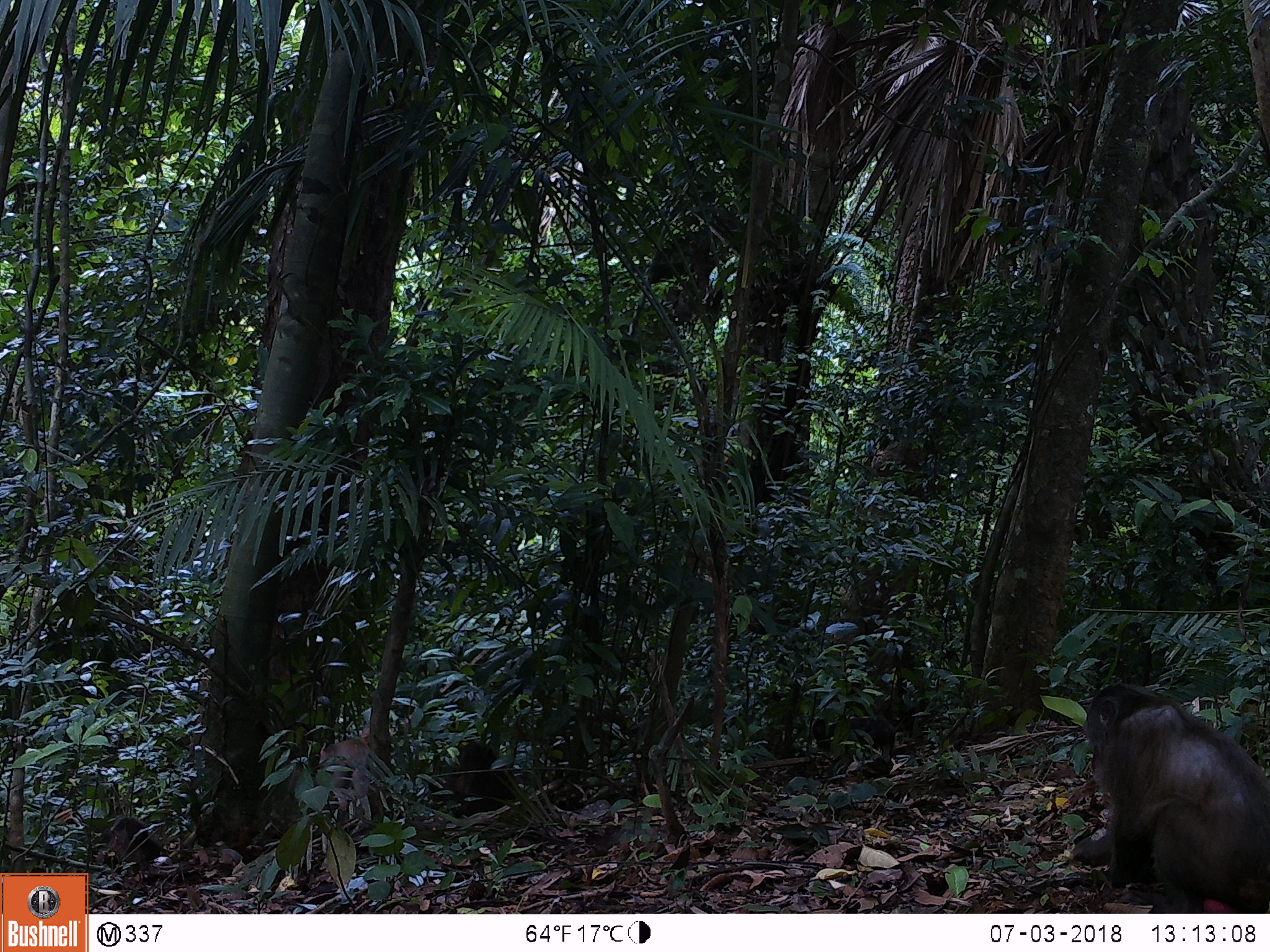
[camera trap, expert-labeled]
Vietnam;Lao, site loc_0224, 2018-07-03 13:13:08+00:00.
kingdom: Animalia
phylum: Chordata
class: Mammalia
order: Primates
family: Cercopithecidae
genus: Macaca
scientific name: Macaca arctoides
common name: stump-tailed macaque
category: stump tailed macaque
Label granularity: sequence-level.